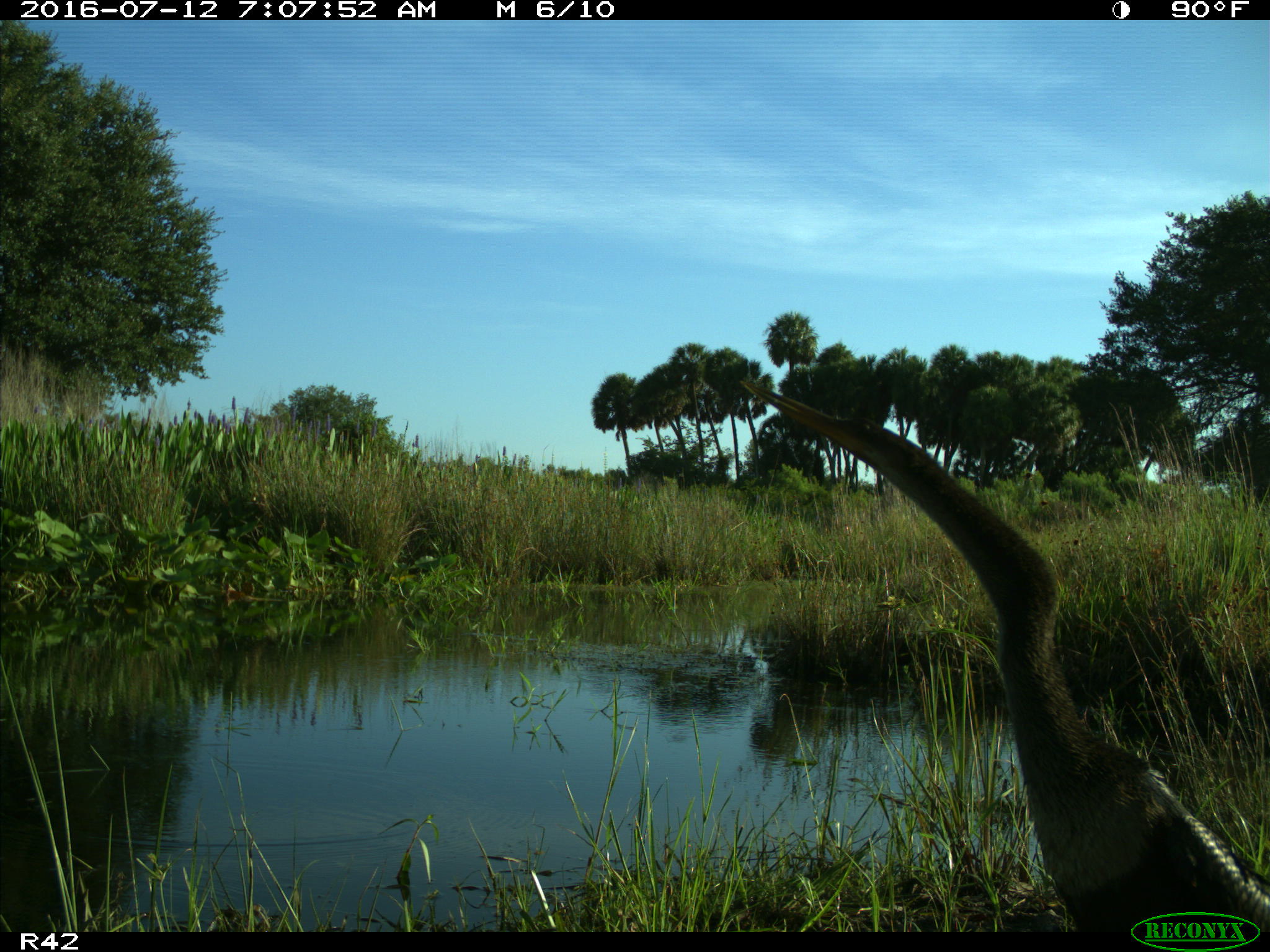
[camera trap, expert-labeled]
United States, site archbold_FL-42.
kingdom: Animalia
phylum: Chordata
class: Aves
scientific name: Aves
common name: birds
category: unidentified bird